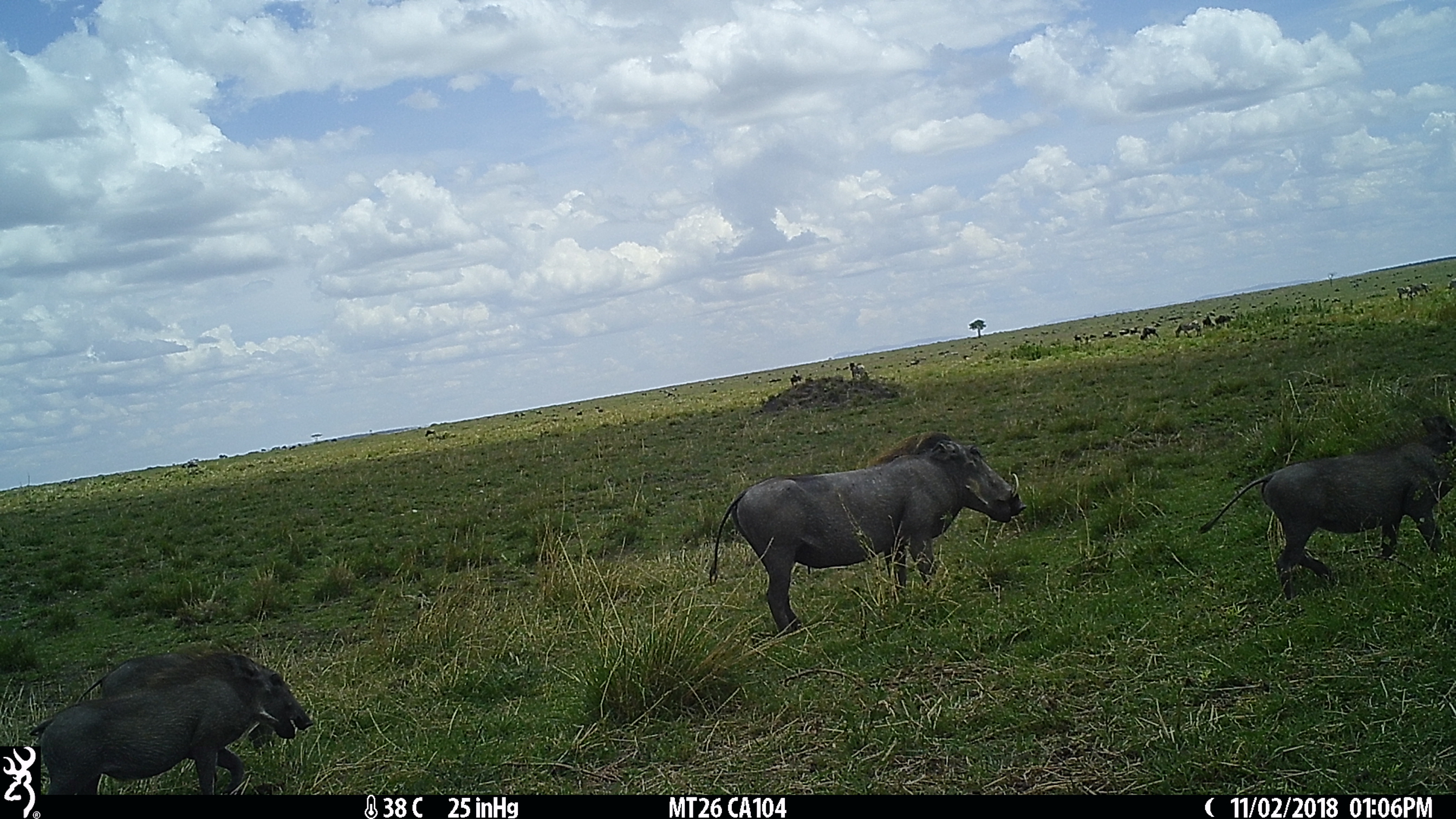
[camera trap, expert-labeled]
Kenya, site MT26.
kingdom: Animalia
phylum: Chordata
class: Mammalia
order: Artiodactyla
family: Suidae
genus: Phacochoerus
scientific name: Phacochoerus africanus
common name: common warthog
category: warthog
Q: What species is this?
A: Warthog (common warthog) (Phacochoerus africanus).